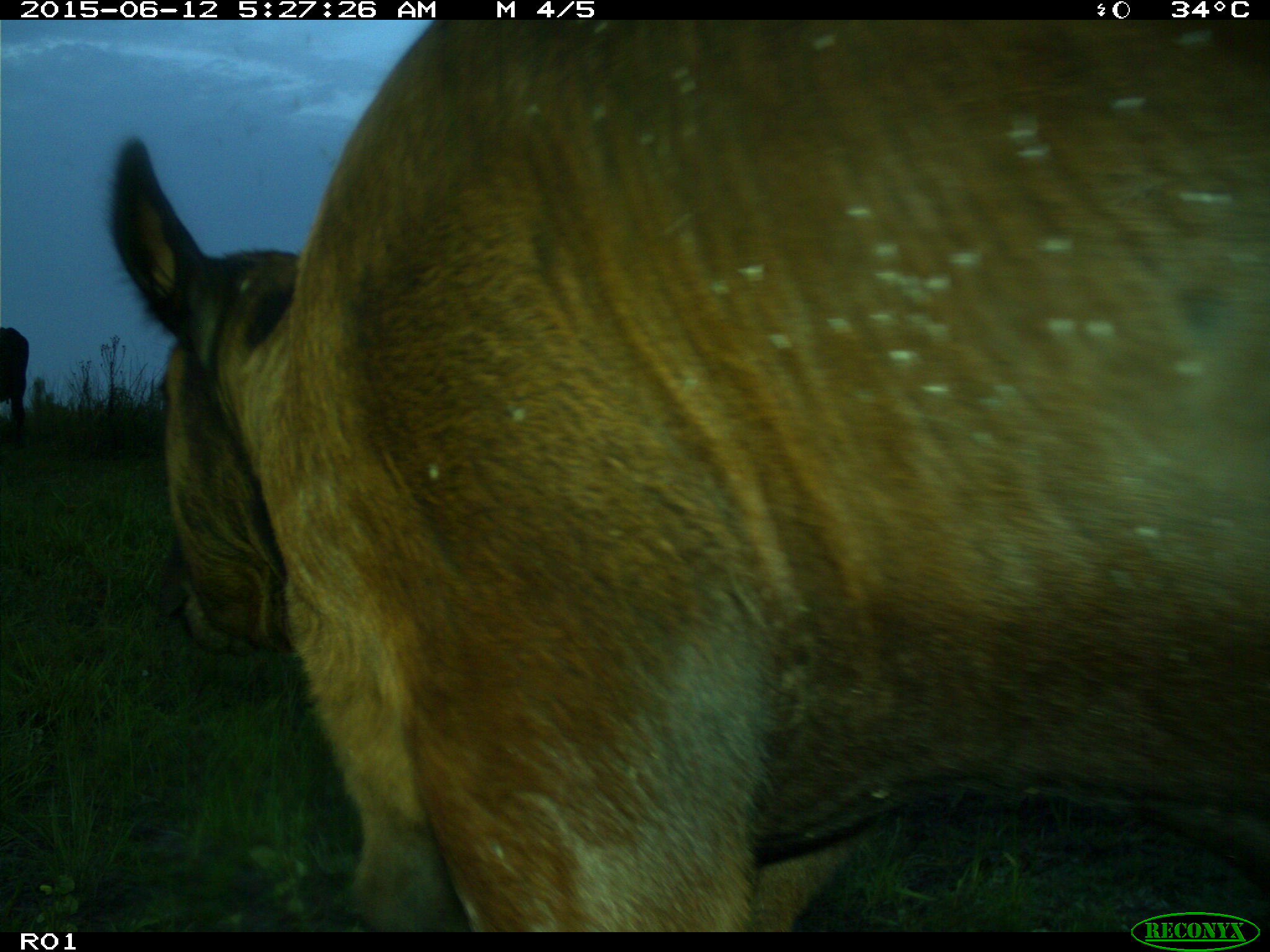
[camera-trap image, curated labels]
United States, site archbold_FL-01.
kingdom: Animalia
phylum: Chordata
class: Mammalia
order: Artiodactyla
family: Bovidae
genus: Bos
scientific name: Bos taurus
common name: domestic cow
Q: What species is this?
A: Bos taurus (domestic cow).